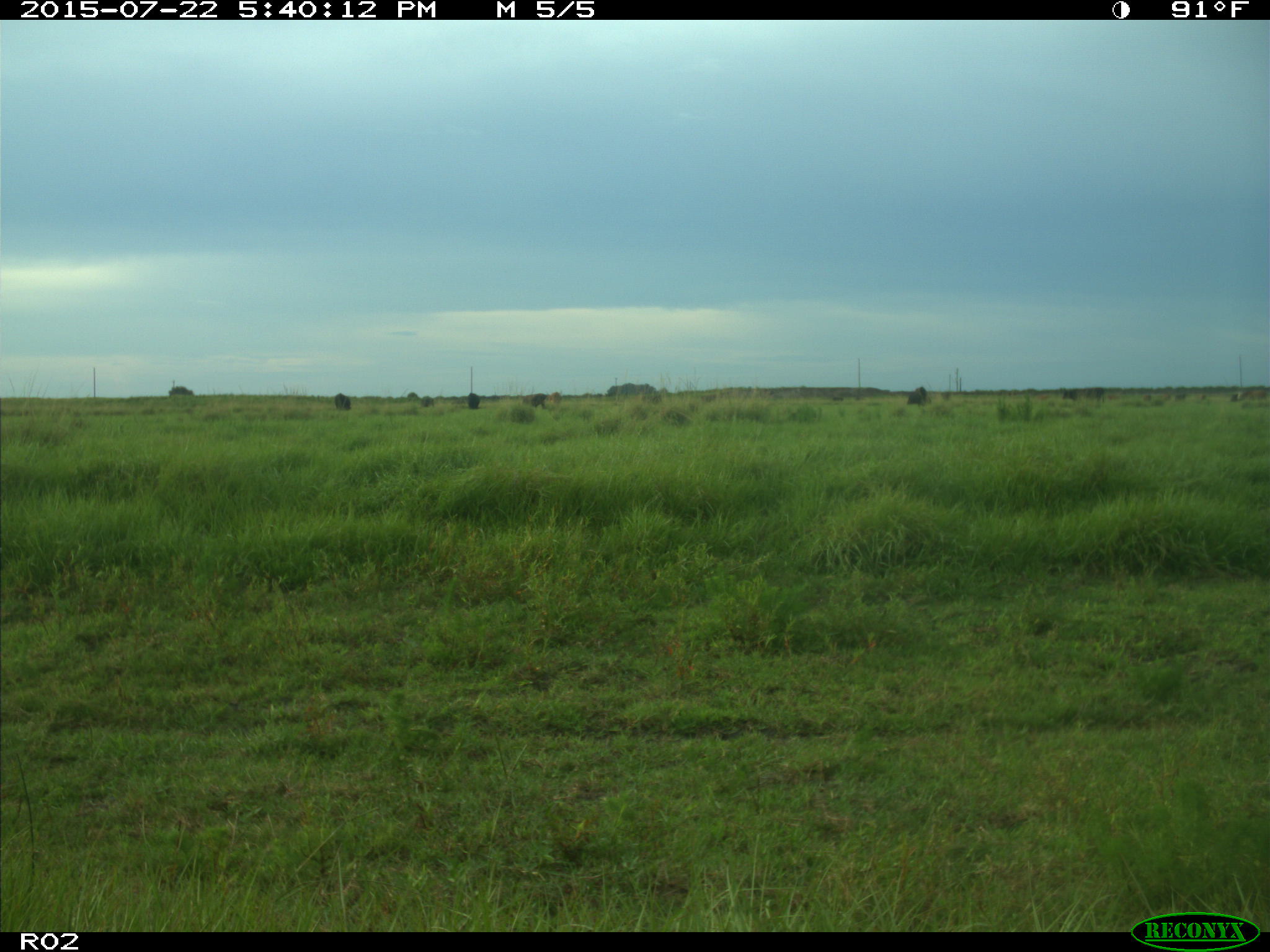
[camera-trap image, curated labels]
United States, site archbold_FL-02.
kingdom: Animalia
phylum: Chordata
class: Mammalia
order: Artiodactyla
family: Bovidae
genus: Bos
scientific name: Bos taurus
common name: domestic cow